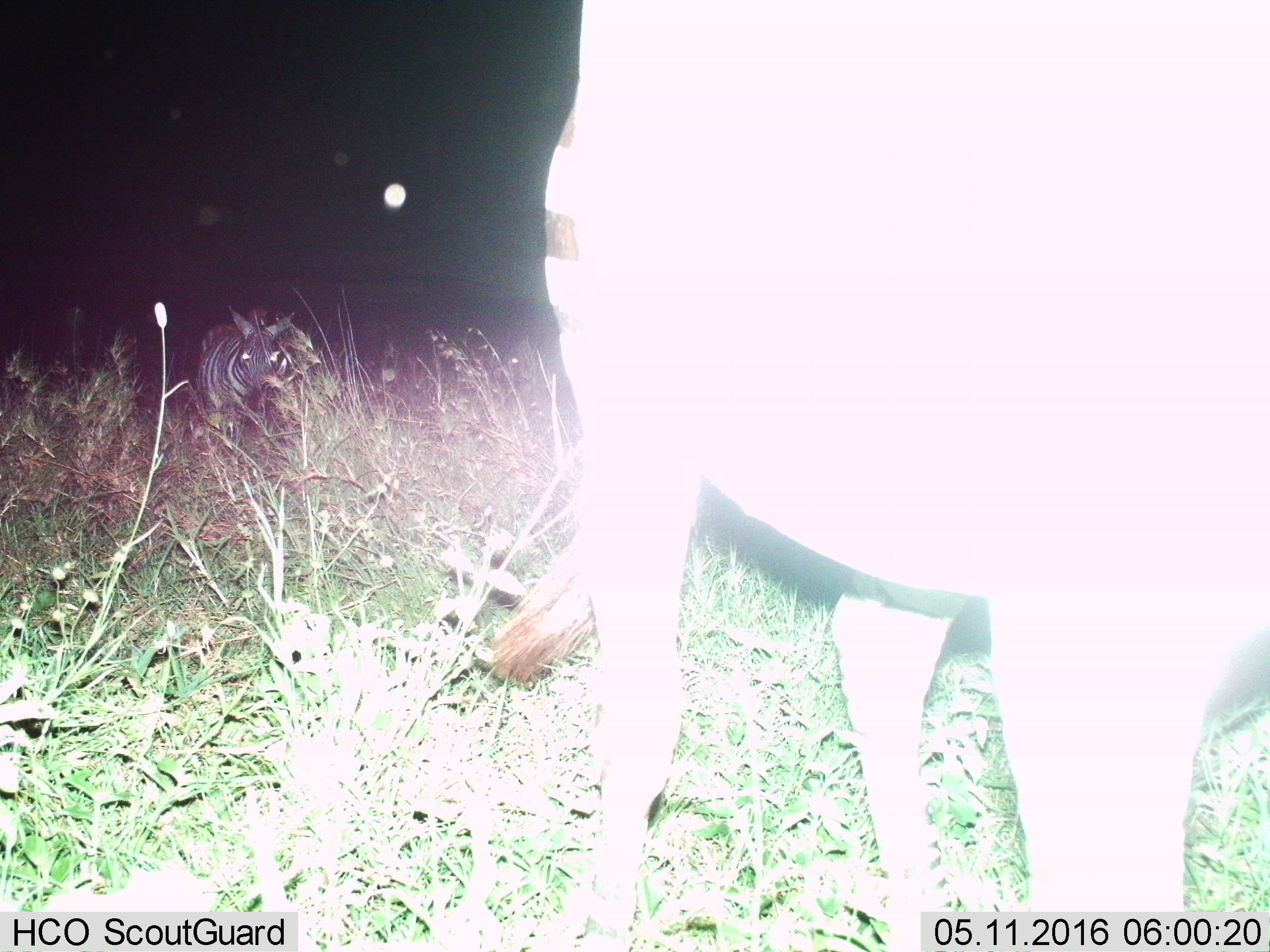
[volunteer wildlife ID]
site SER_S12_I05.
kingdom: Animalia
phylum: Chordata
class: Mammalia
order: Perissodactyla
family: Equidae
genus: Equus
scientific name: Equus quagga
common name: plains zebra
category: zebraplains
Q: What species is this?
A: Zebraplains (plains zebra) (Equus quagga).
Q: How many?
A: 2.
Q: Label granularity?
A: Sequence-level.